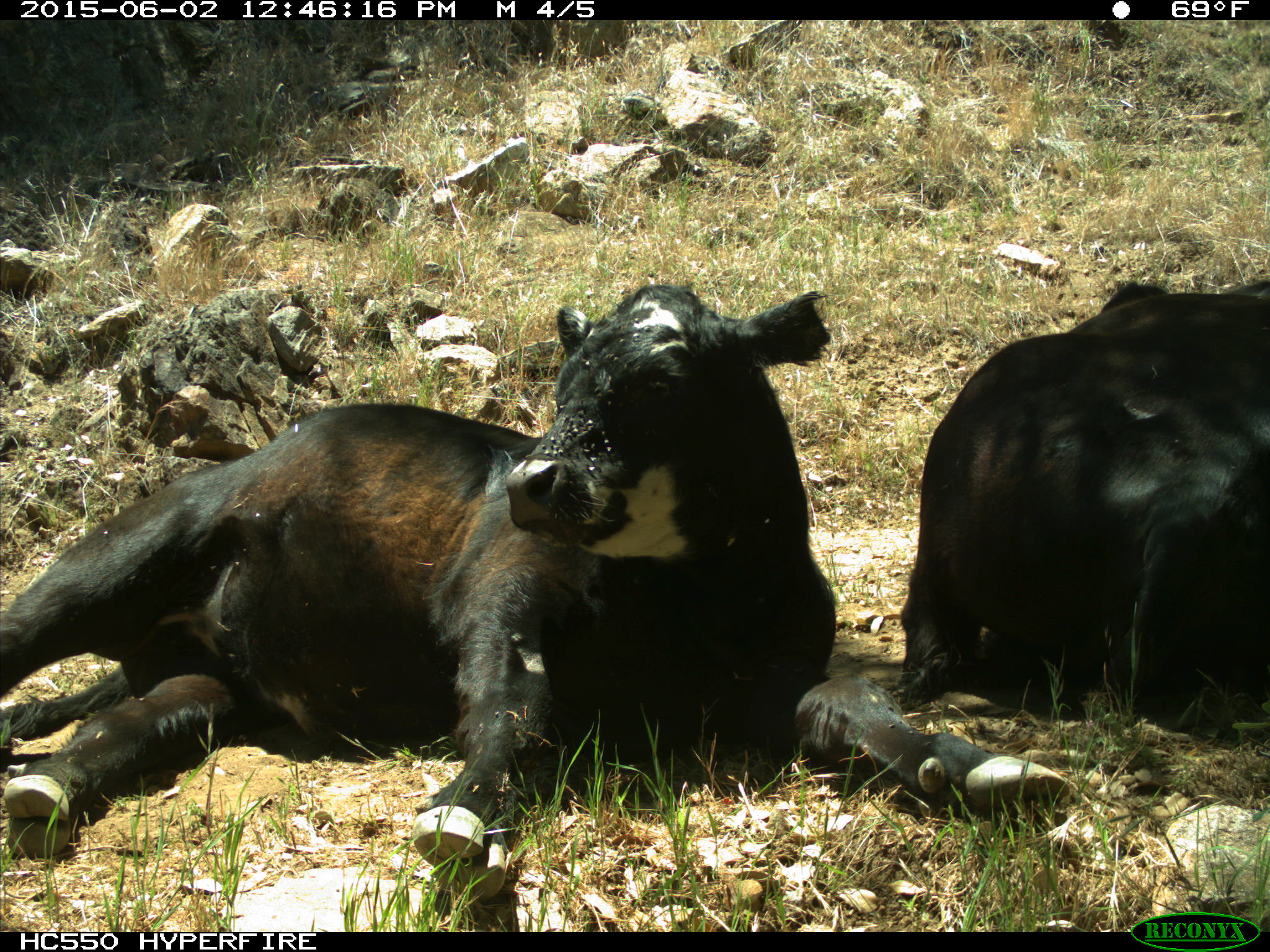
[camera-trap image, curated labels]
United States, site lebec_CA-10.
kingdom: Animalia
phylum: Chordata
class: Mammalia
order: Artiodactyla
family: Bovidae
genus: Bos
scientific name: Bos taurus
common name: domestic cow